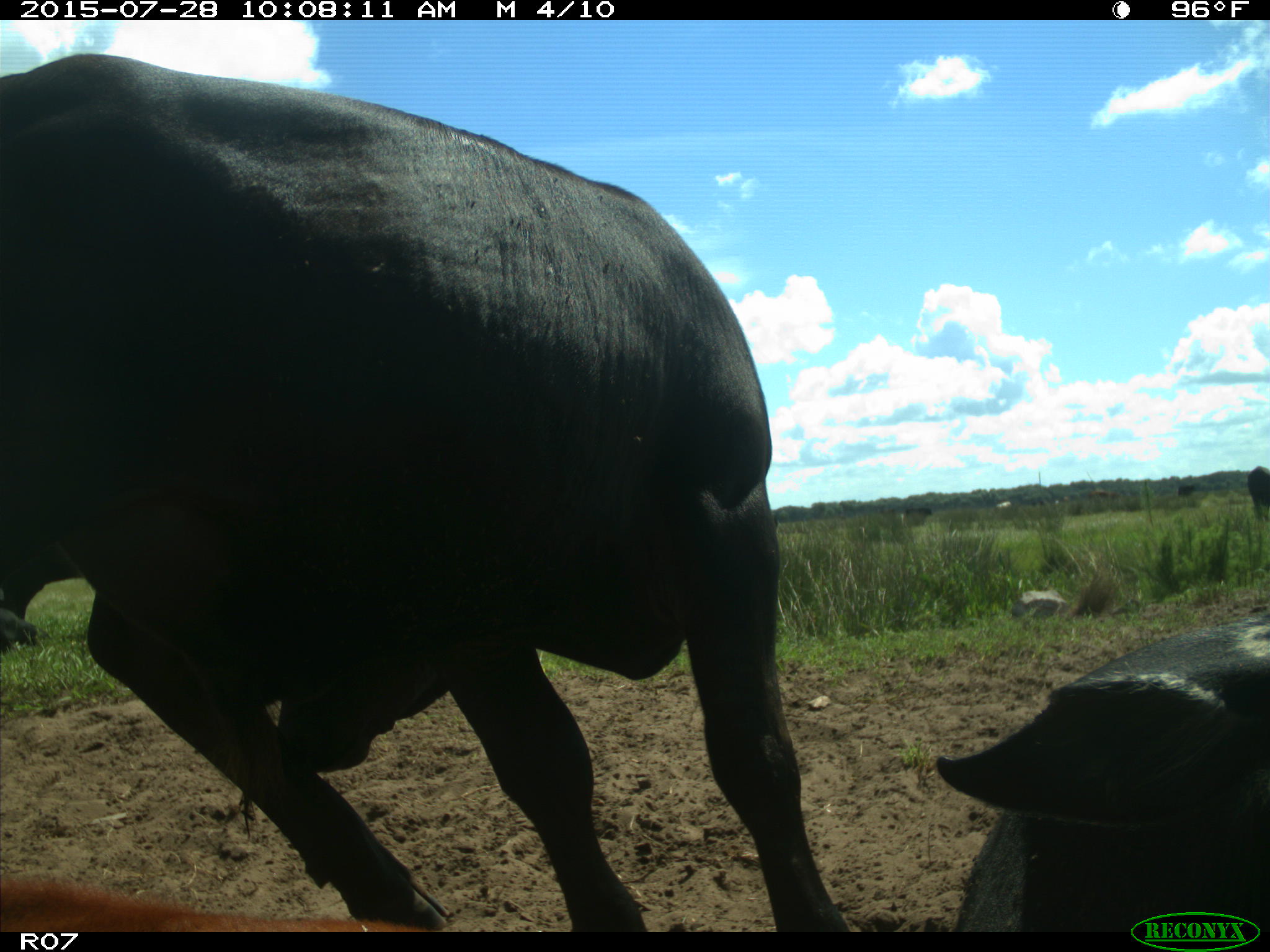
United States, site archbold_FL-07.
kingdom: Animalia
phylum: Chordata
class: Mammalia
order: Artiodactyla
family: Bovidae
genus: Bos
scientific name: Bos taurus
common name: domestic cow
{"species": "Bos taurus (domestic cow)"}